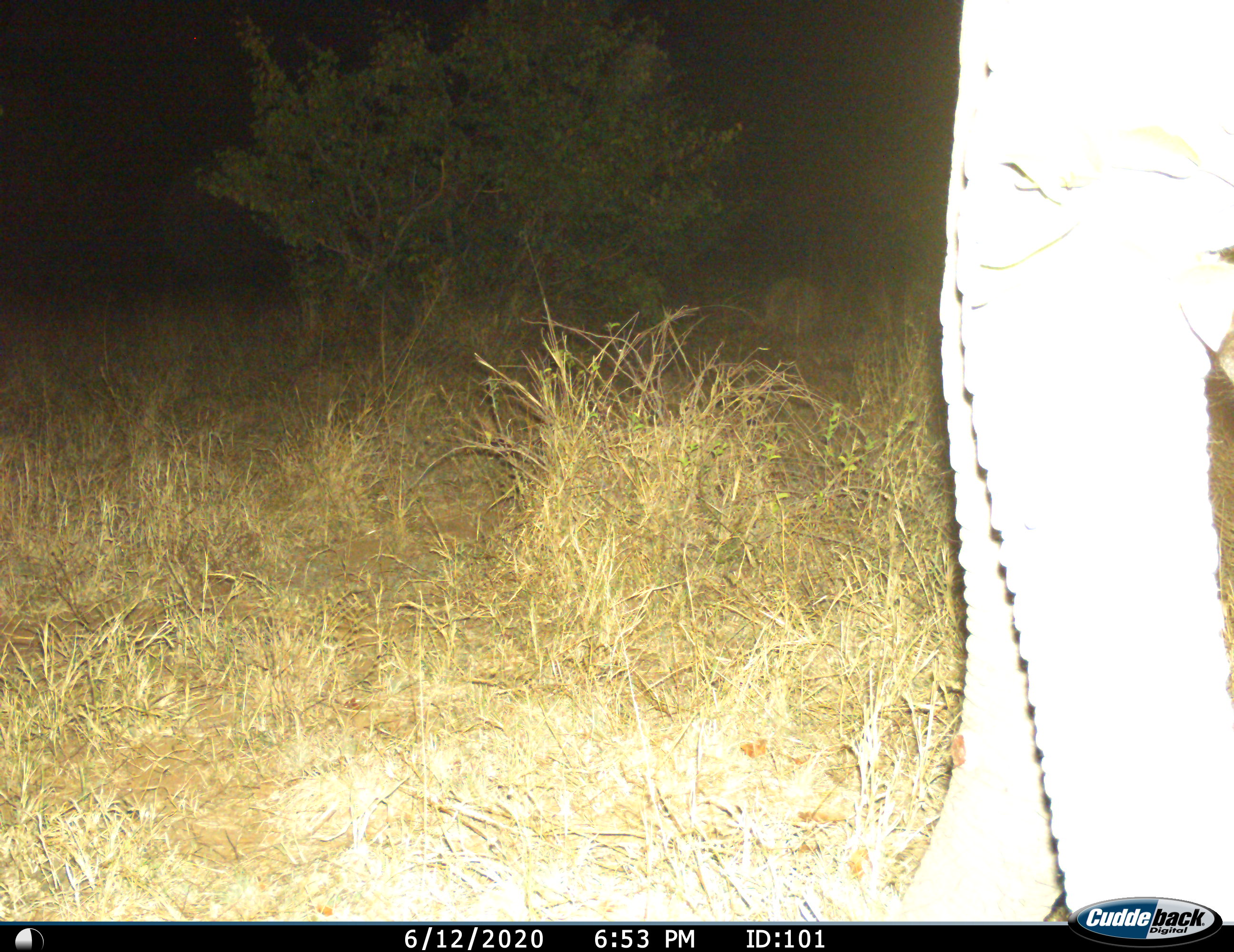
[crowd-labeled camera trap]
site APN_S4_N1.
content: unidentified animal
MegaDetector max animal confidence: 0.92